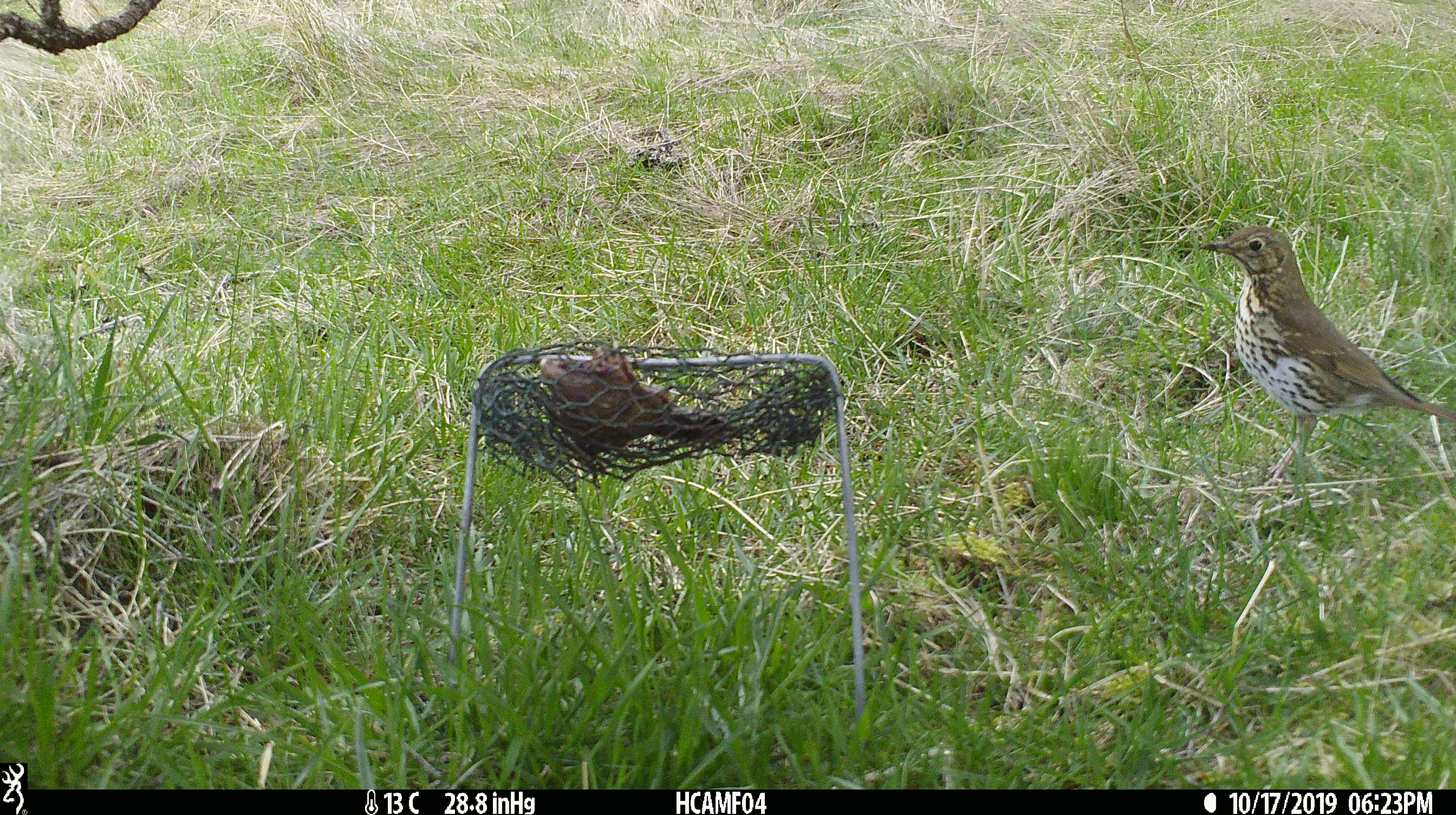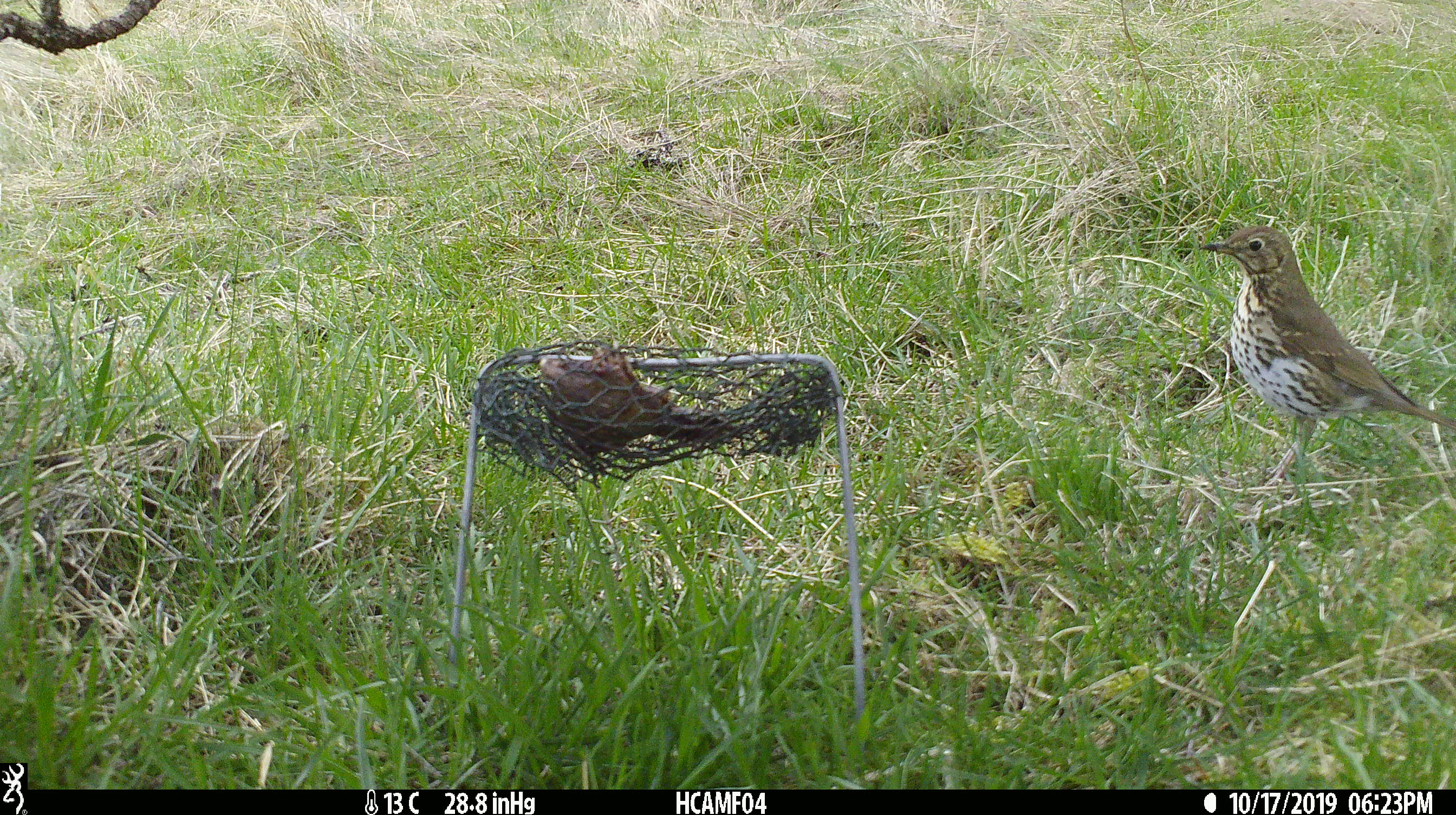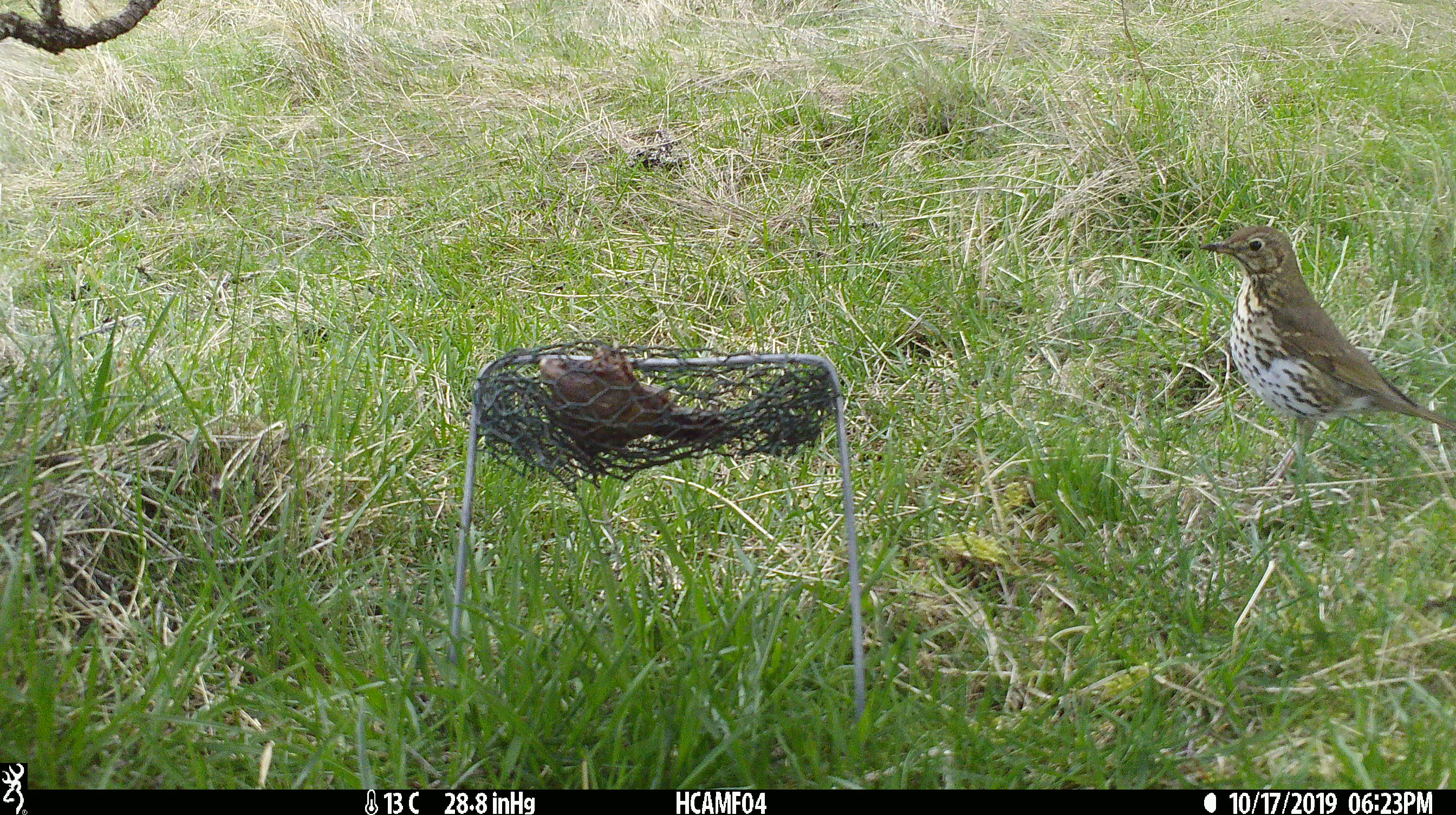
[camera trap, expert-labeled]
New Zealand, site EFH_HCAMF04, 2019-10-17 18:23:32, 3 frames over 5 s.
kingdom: Animalia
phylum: Chordata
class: Aves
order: Passeriformes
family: Turdidae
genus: Turdus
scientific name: Turdus philomelos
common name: song thrush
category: thrush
Thrush (song thrush) (Turdus philomelos).